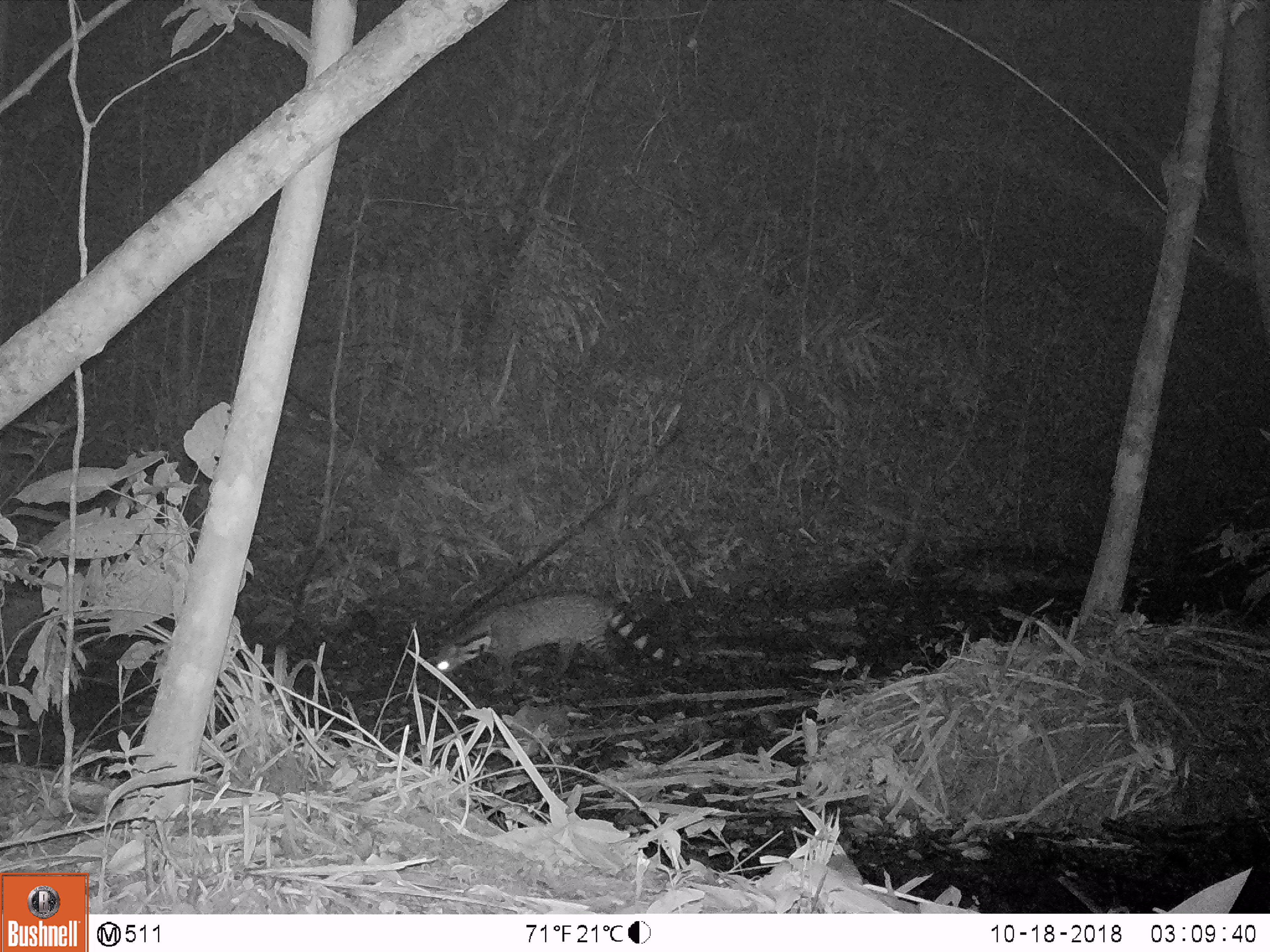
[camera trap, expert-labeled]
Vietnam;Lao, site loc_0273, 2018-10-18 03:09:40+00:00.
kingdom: Animalia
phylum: Chordata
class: Mammalia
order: Carnivora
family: Viverridae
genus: Viverra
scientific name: Viverra zibetha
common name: large indian civet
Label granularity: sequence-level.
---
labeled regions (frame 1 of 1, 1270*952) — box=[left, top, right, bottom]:
large indian civet: box=[430, 588, 682, 693]